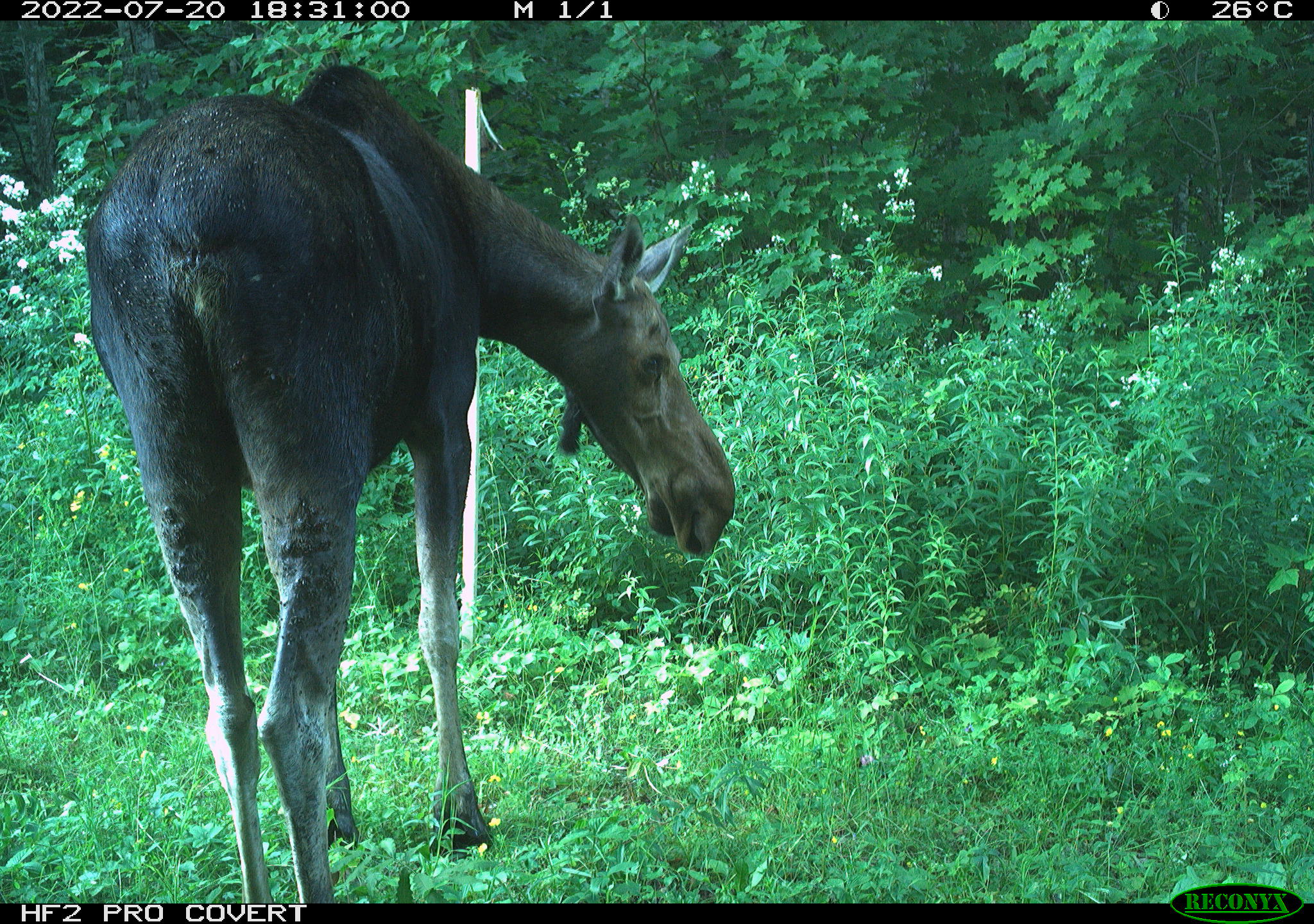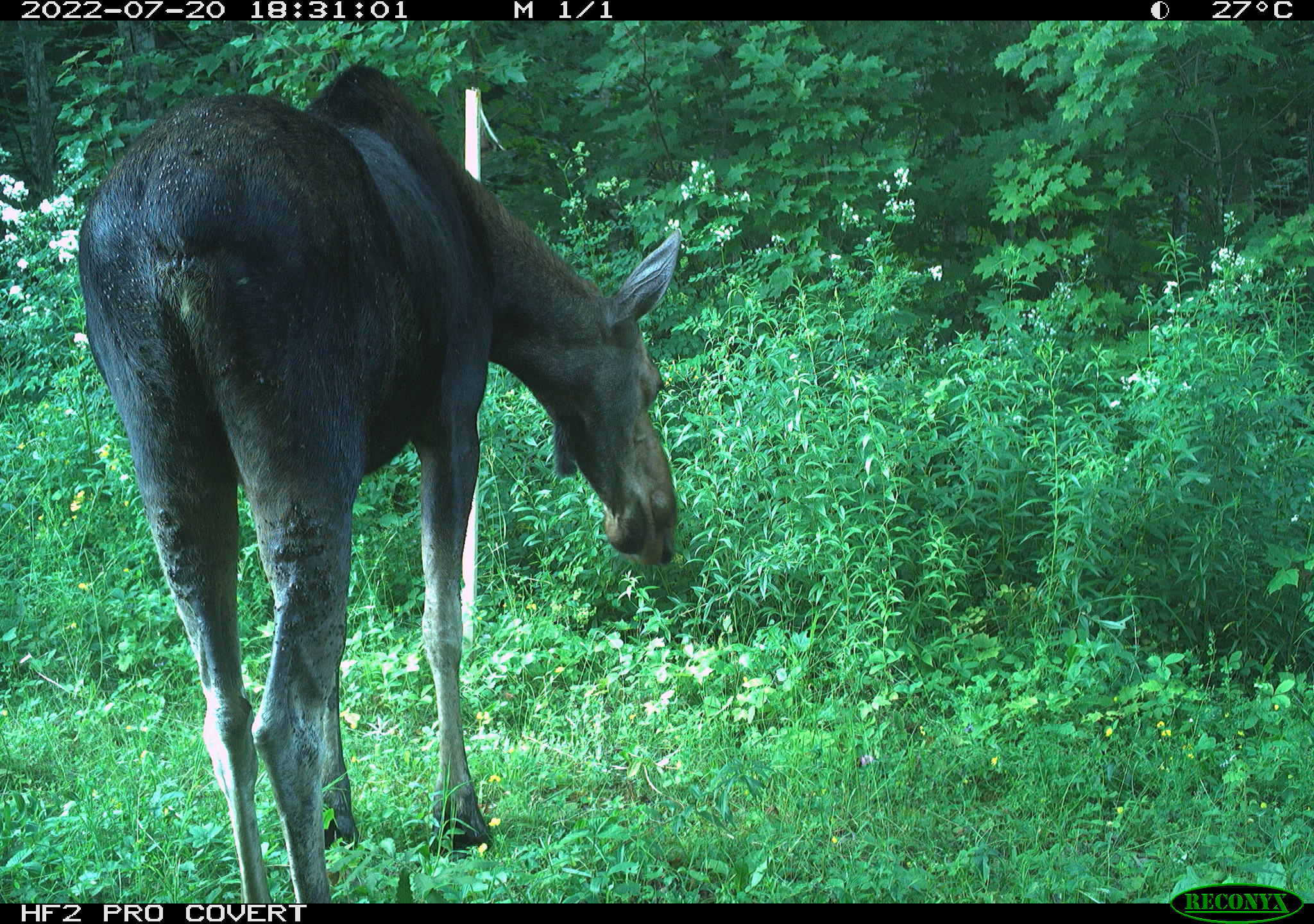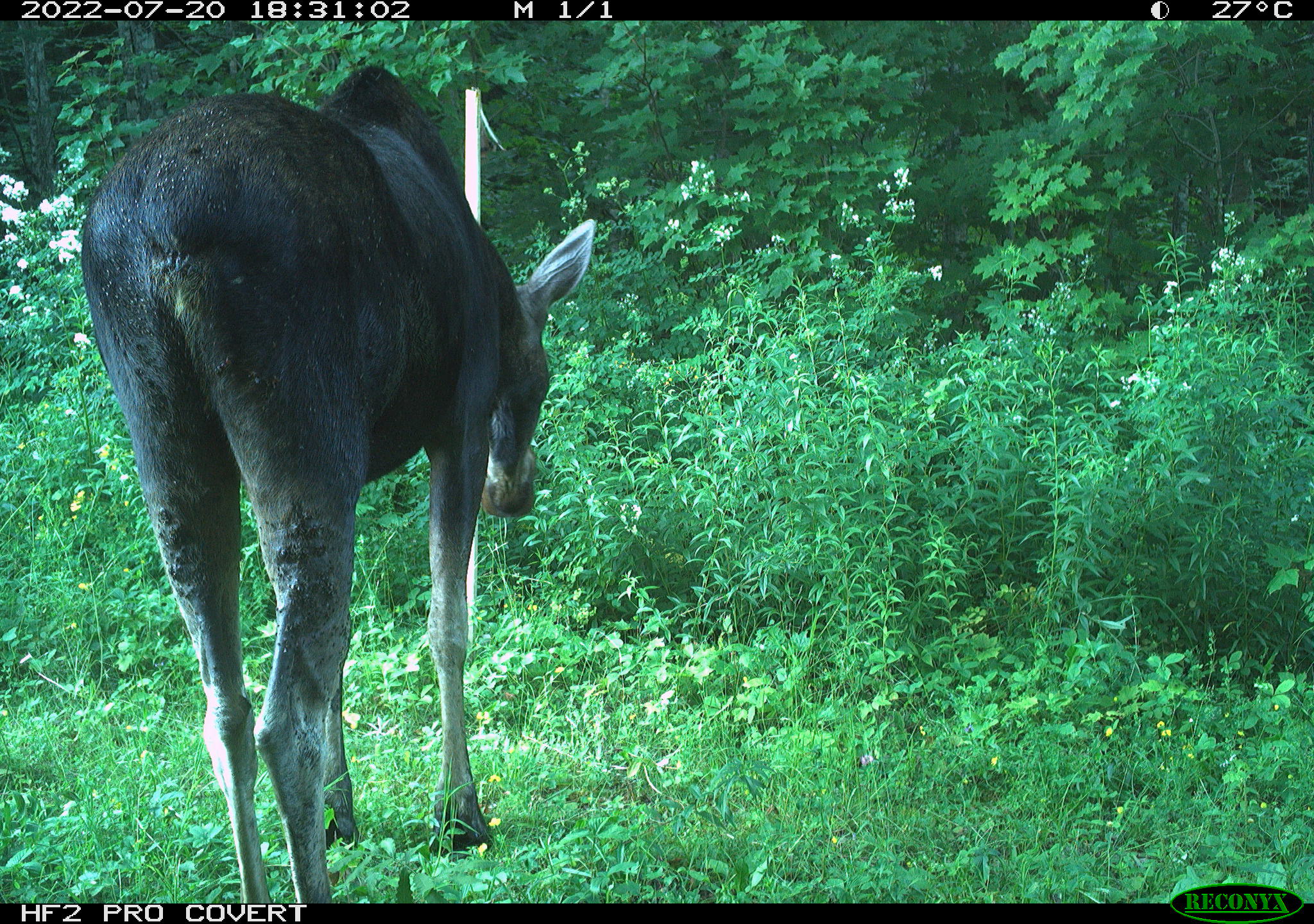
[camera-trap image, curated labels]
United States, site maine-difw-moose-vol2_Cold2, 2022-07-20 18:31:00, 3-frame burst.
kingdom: Animalia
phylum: Chordata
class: Mammalia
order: Artiodactyla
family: Cervidae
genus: Alces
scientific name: Alces alces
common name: moose